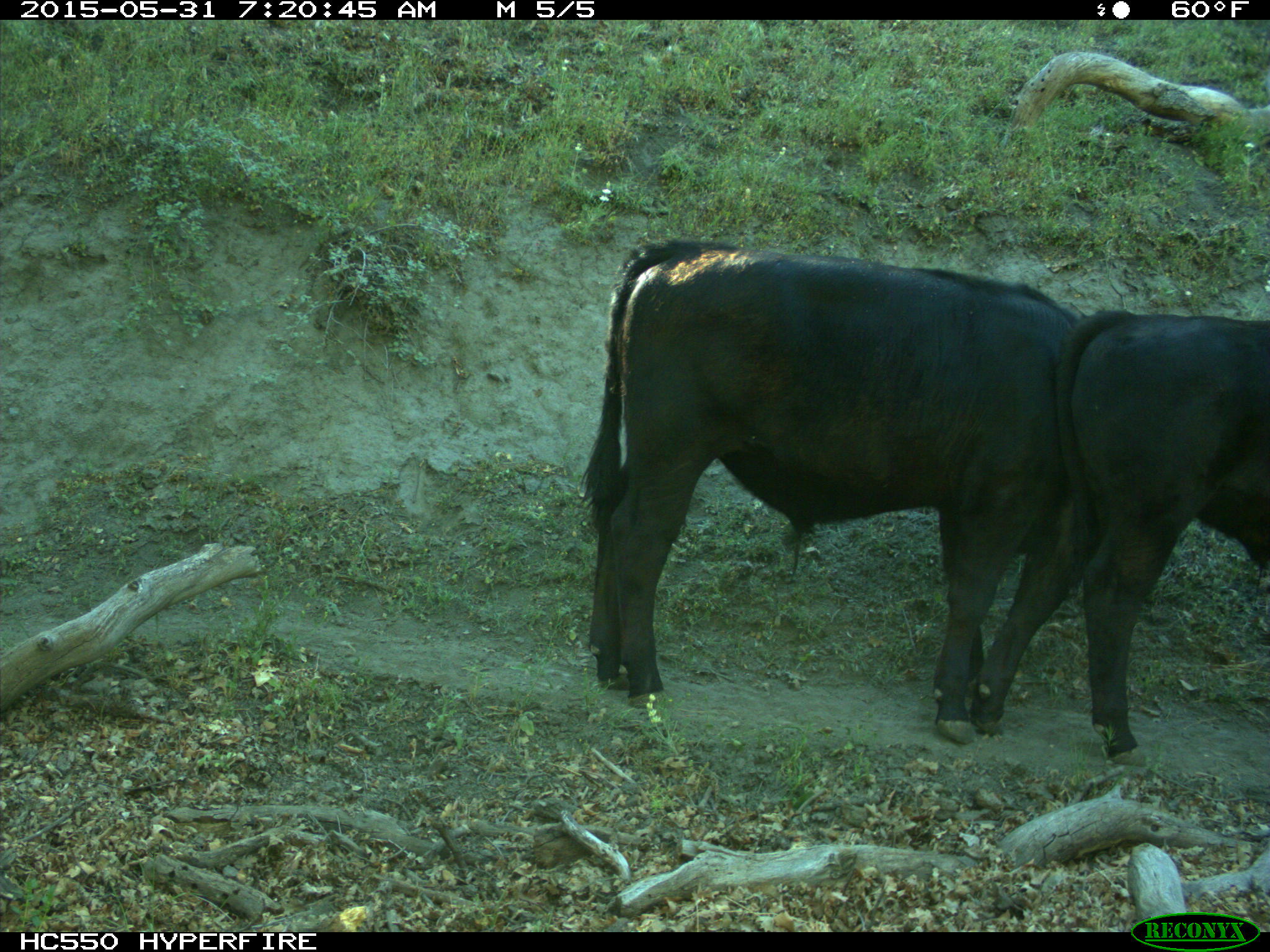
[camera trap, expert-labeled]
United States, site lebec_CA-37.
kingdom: Animalia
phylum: Chordata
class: Mammalia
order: Artiodactyla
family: Bovidae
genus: Bos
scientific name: Bos taurus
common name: domestic cow